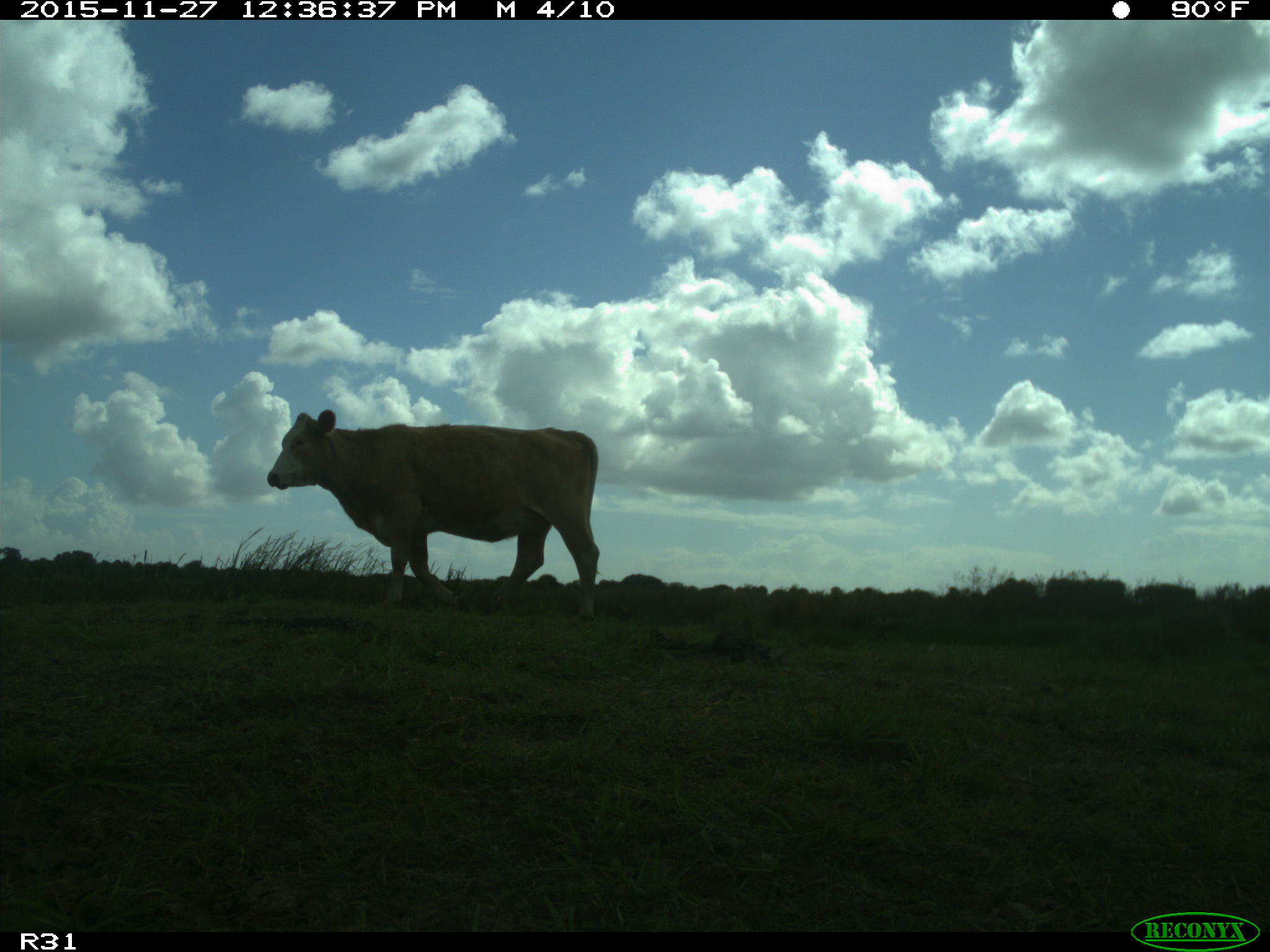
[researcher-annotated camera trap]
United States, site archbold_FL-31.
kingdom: Animalia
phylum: Chordata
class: Mammalia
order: Artiodactyla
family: Bovidae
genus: Bos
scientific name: Bos taurus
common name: domestic cow